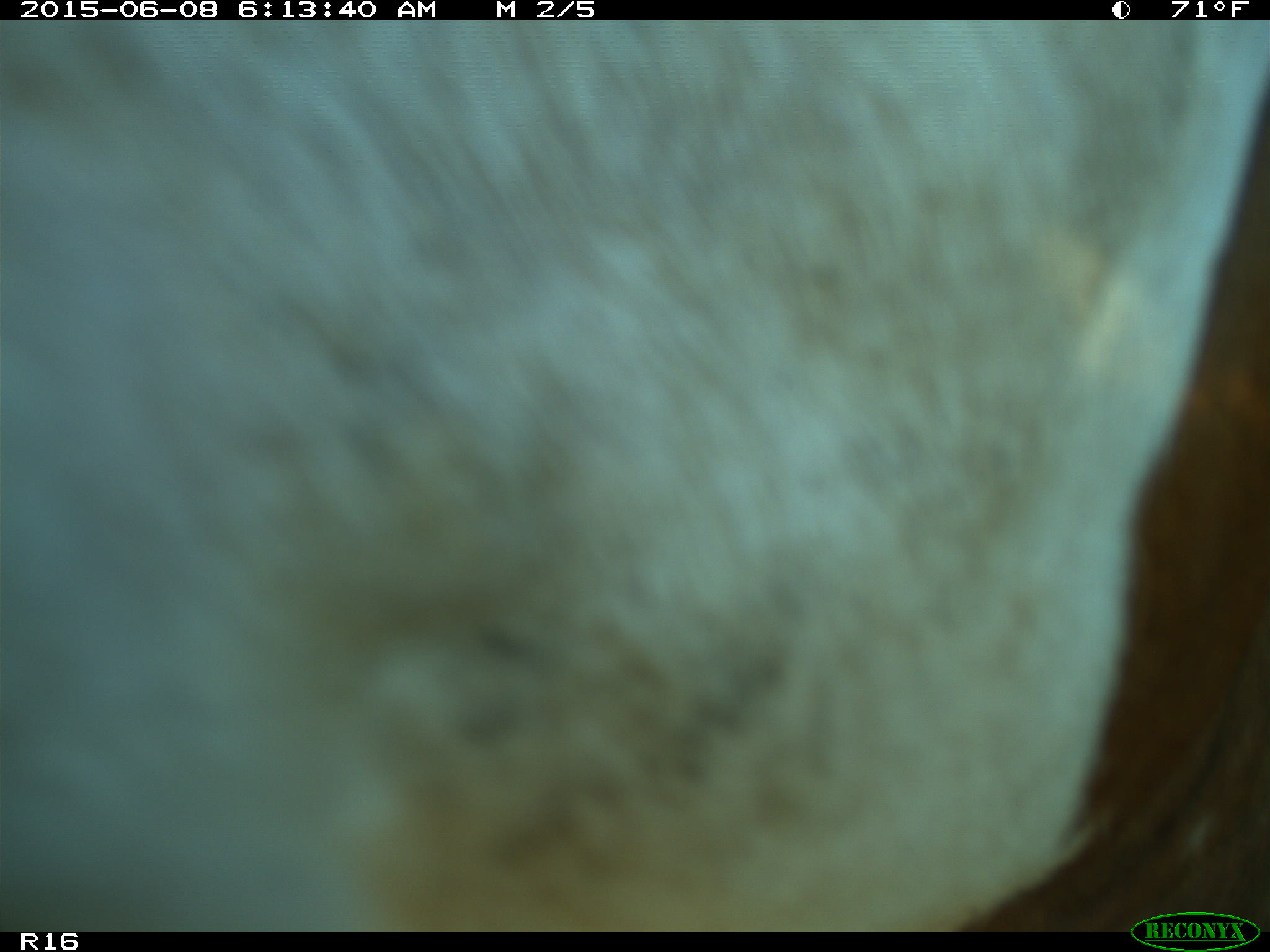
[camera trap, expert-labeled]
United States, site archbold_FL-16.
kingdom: Animalia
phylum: Chordata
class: Mammalia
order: Artiodactyla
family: Bovidae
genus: Bos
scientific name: Bos taurus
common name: domestic cow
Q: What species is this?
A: Bos taurus (domestic cow).